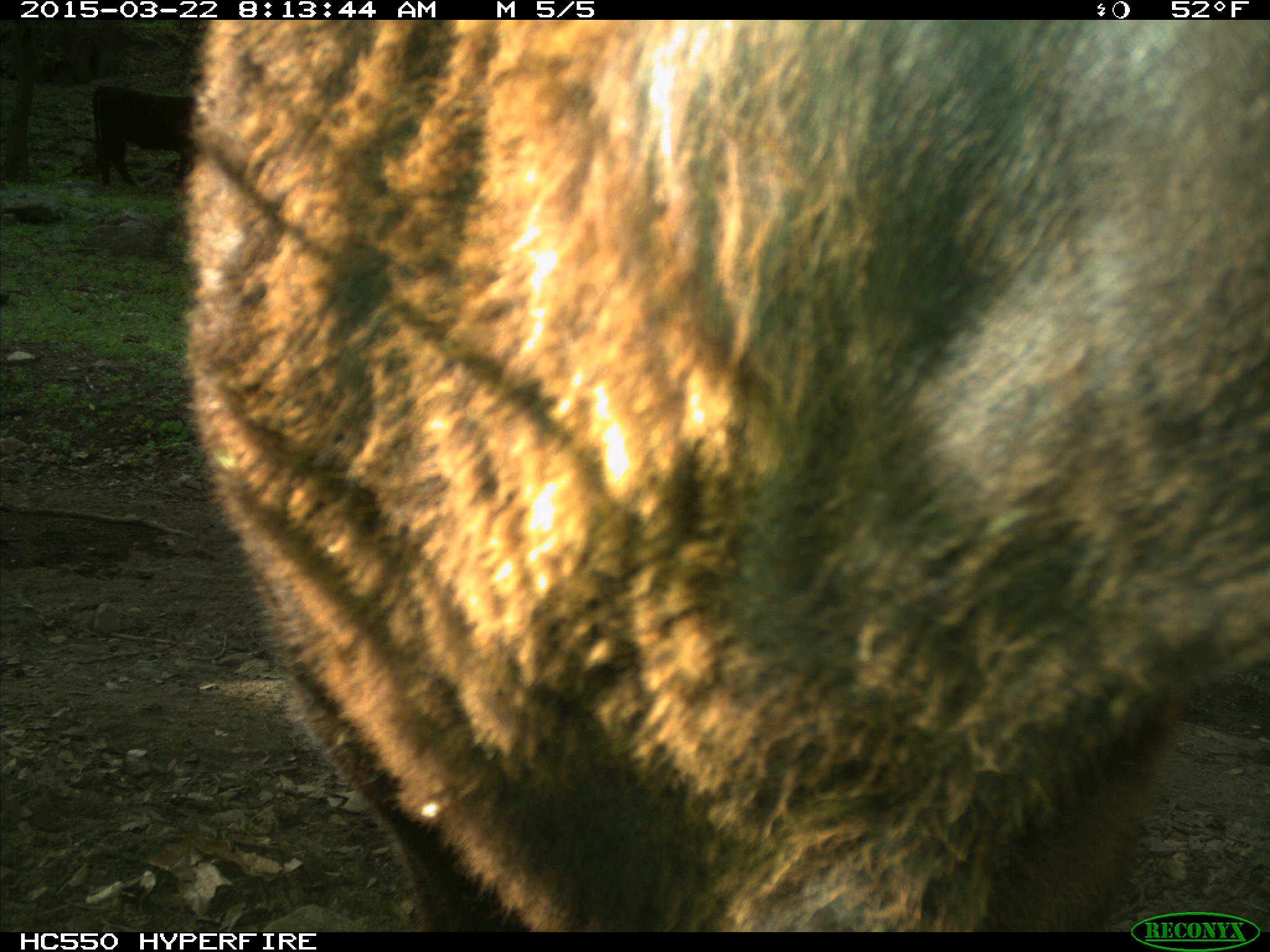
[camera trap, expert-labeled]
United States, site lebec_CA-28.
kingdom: Animalia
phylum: Chordata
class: Mammalia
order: Artiodactyla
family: Bovidae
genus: Bos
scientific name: Bos taurus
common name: domestic cow